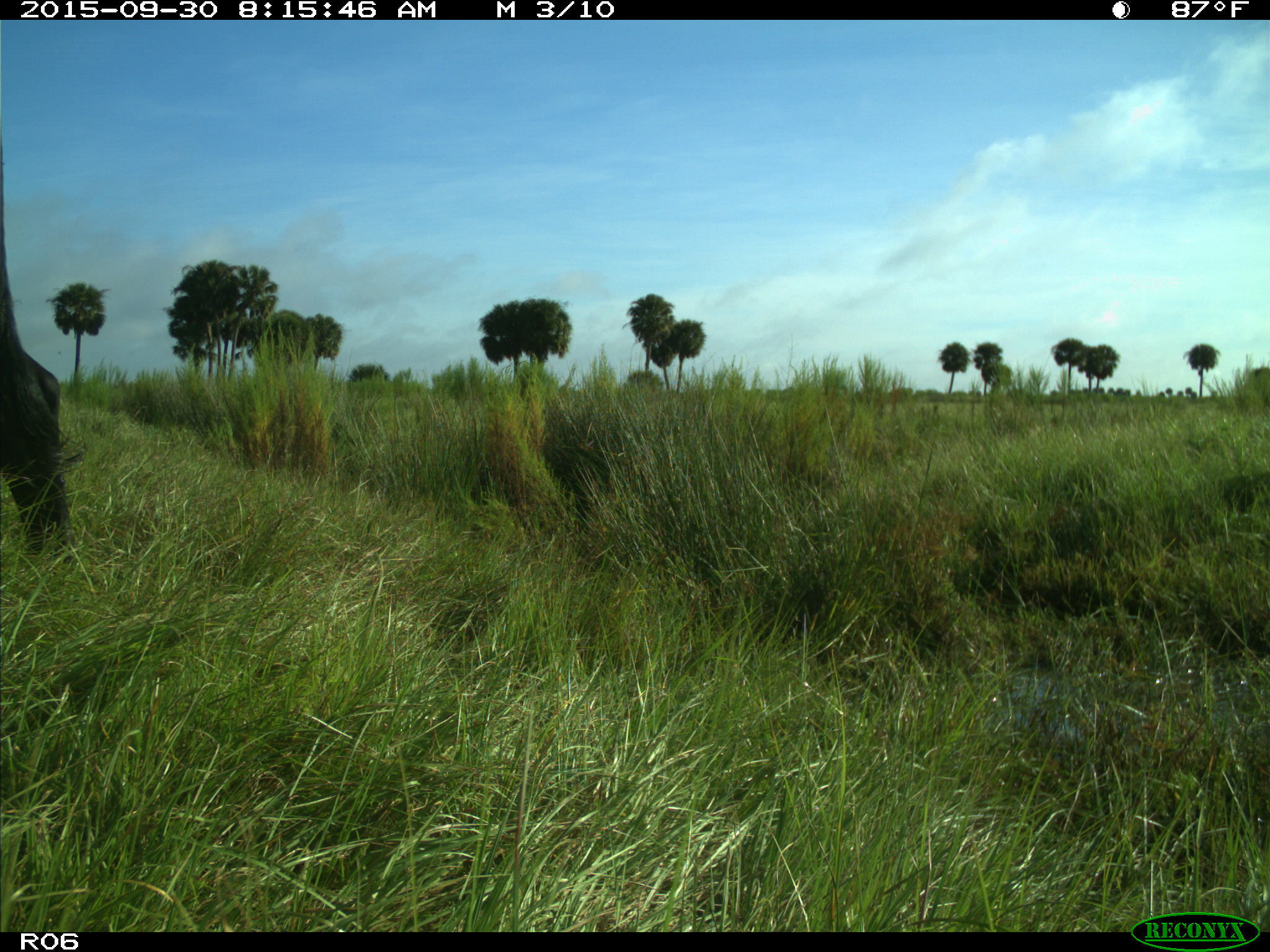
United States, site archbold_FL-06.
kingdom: Animalia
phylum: Chordata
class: Mammalia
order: Artiodactyla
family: Bovidae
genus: Bos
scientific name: Bos taurus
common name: domestic cow